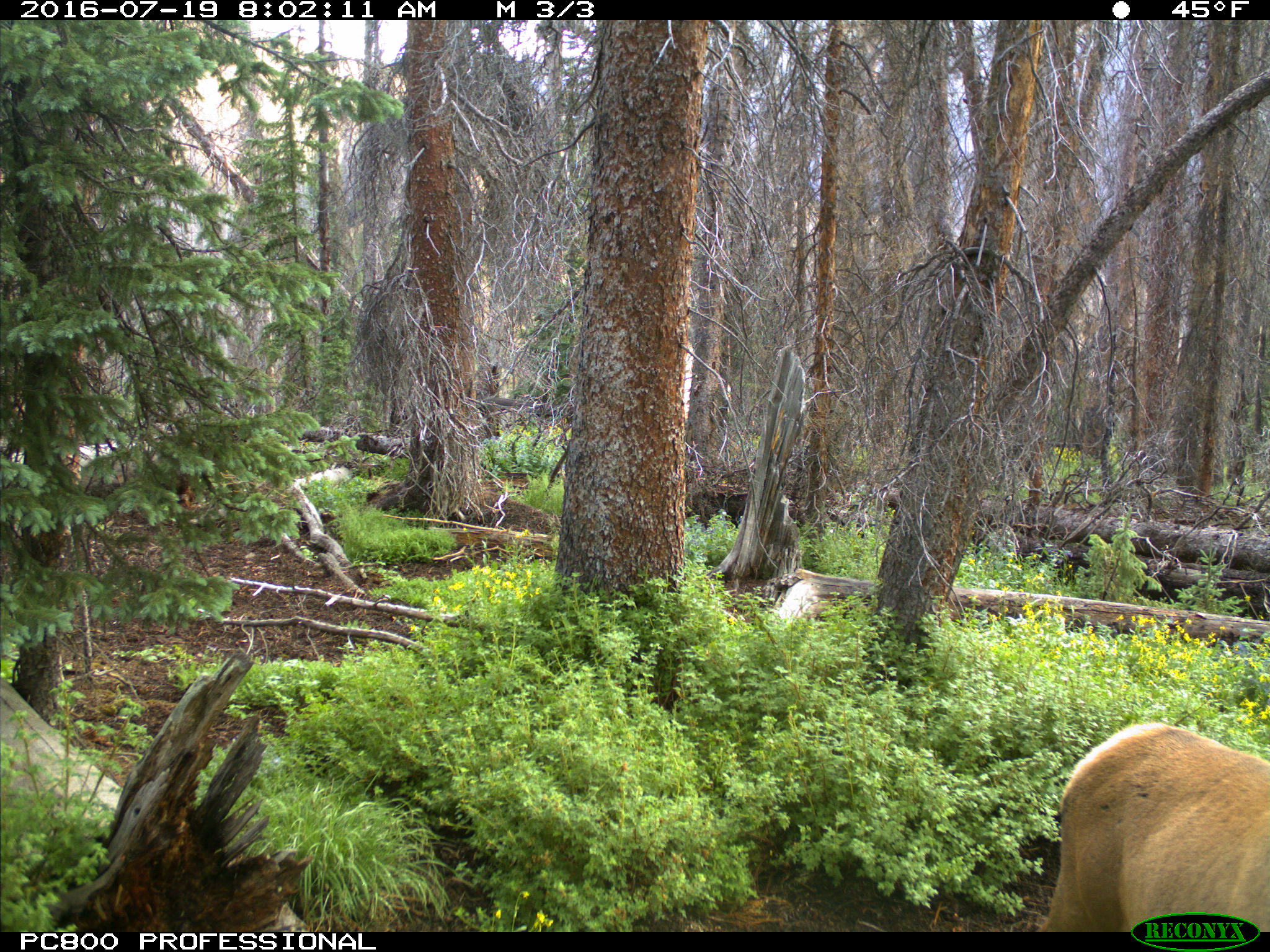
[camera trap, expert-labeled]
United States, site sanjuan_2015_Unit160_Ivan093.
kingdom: Animalia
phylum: Chordata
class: Mammalia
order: Artiodactyla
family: Cervidae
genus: Cervus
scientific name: Cervus elaphus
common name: red deer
Cervus elaphus (red deer).